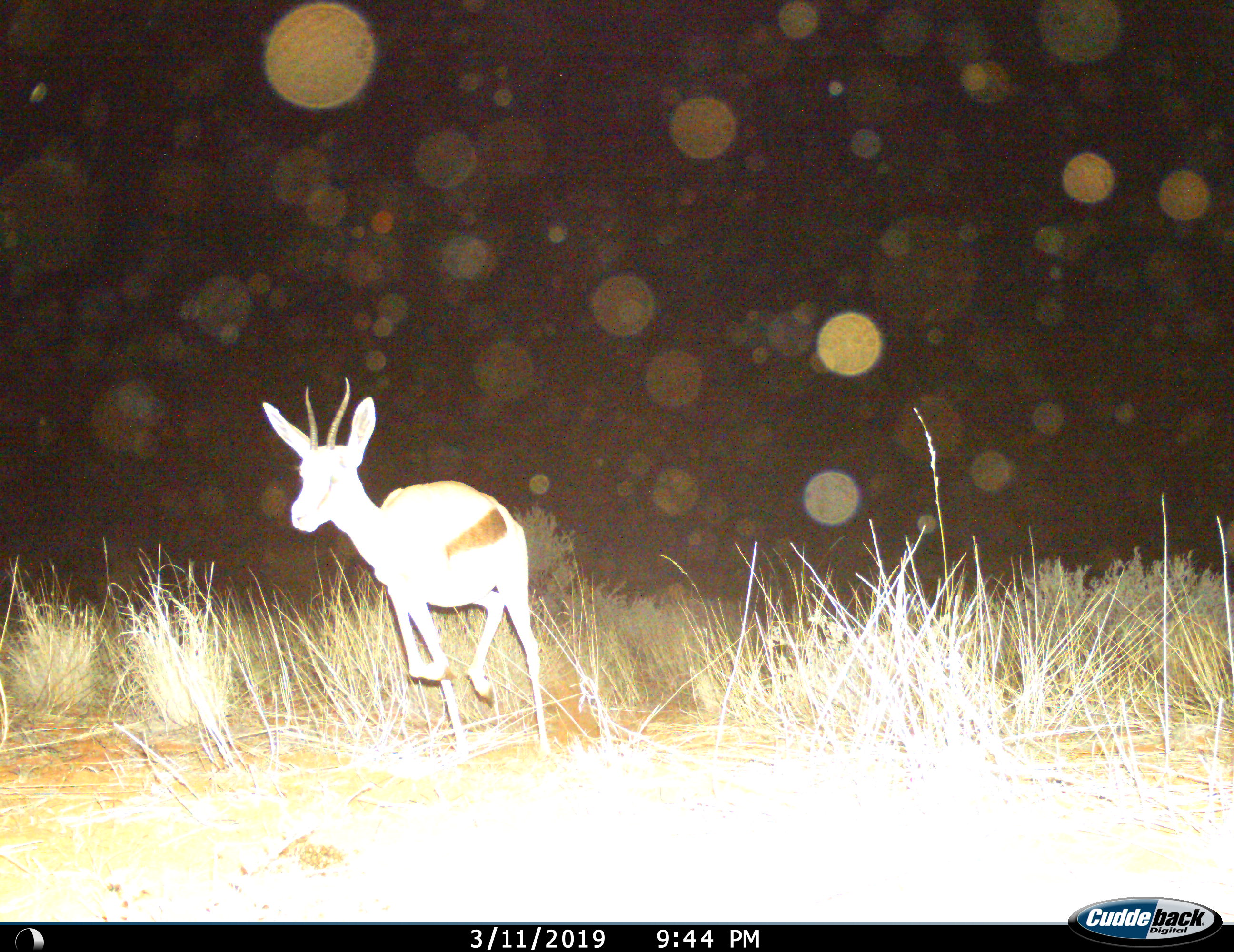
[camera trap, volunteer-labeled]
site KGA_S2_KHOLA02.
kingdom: Animalia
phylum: Chordata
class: Mammalia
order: Artiodactyla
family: Bovidae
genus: Antidorcas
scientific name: Antidorcas marsupialis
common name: springbok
Springbok (Antidorcas marsupialis), count 1. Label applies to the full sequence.